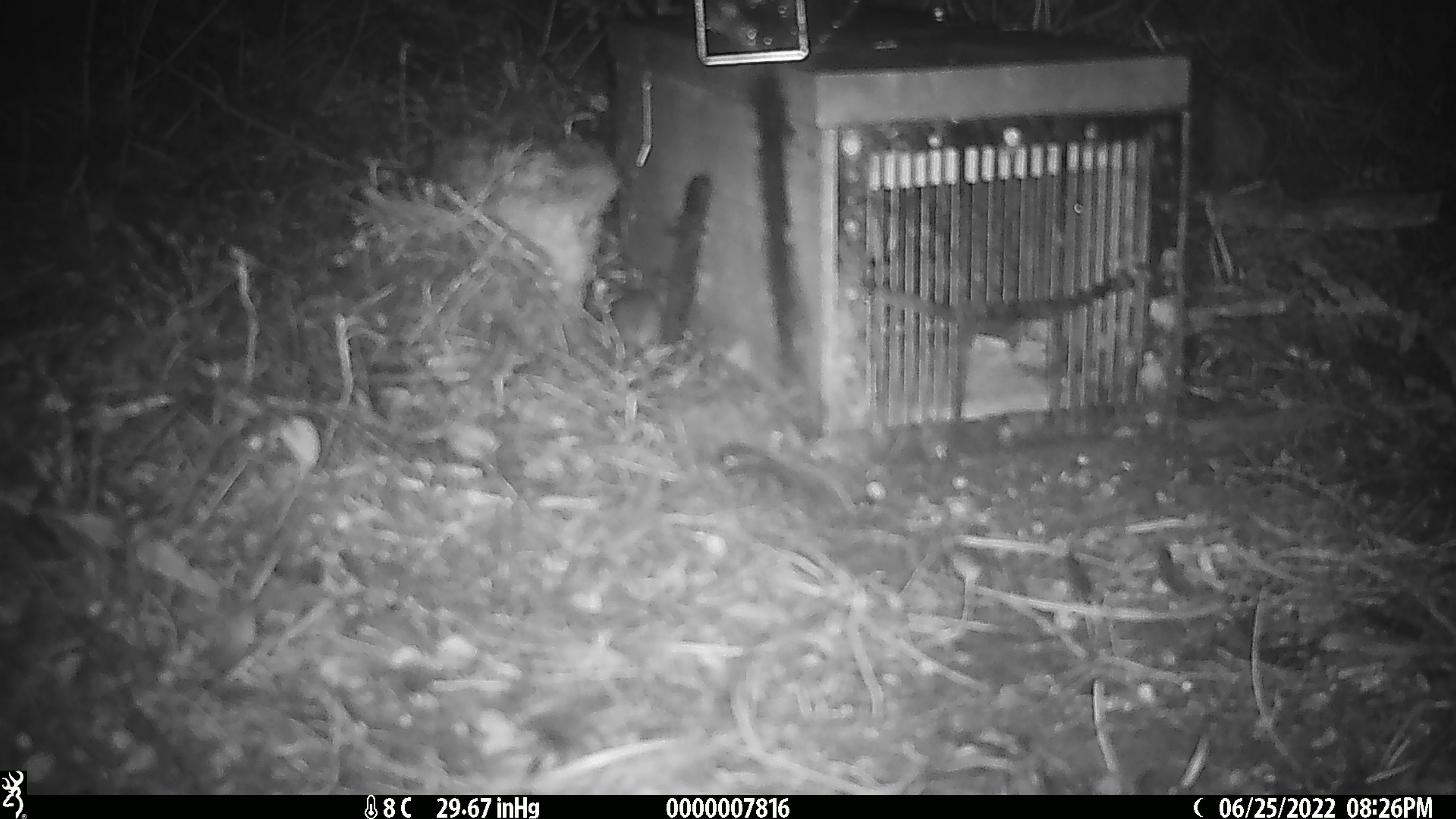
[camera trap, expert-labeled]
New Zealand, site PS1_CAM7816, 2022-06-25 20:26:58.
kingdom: Animalia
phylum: Chordata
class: Mammalia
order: Rodentia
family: Muridae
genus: Mus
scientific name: Mus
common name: mouse